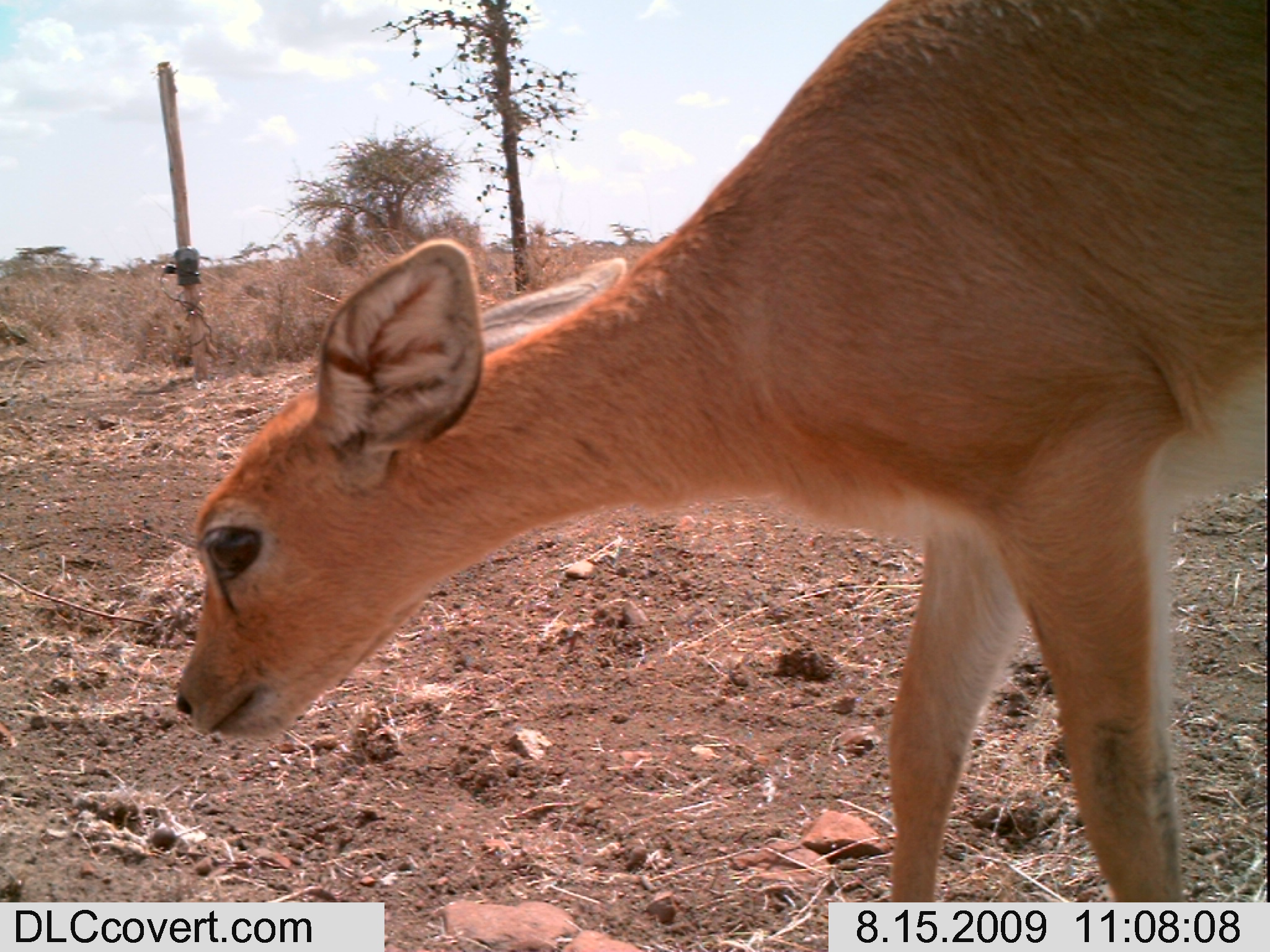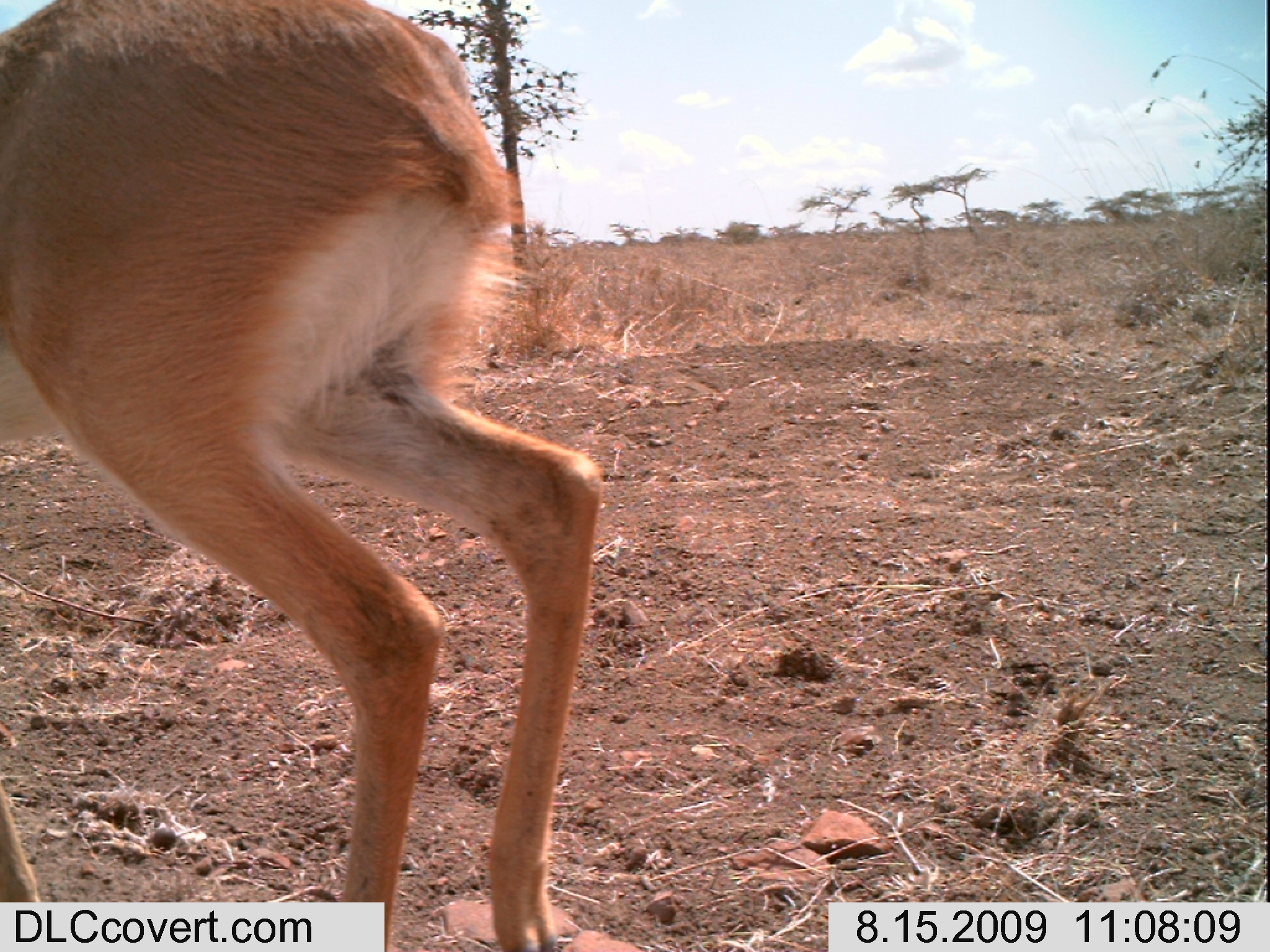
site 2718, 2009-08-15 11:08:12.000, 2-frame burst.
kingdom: Animalia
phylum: Chordata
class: Mammalia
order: Artiodactyla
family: Bovidae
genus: Raphicerus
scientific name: Raphicerus campestris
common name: steenbok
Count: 1.